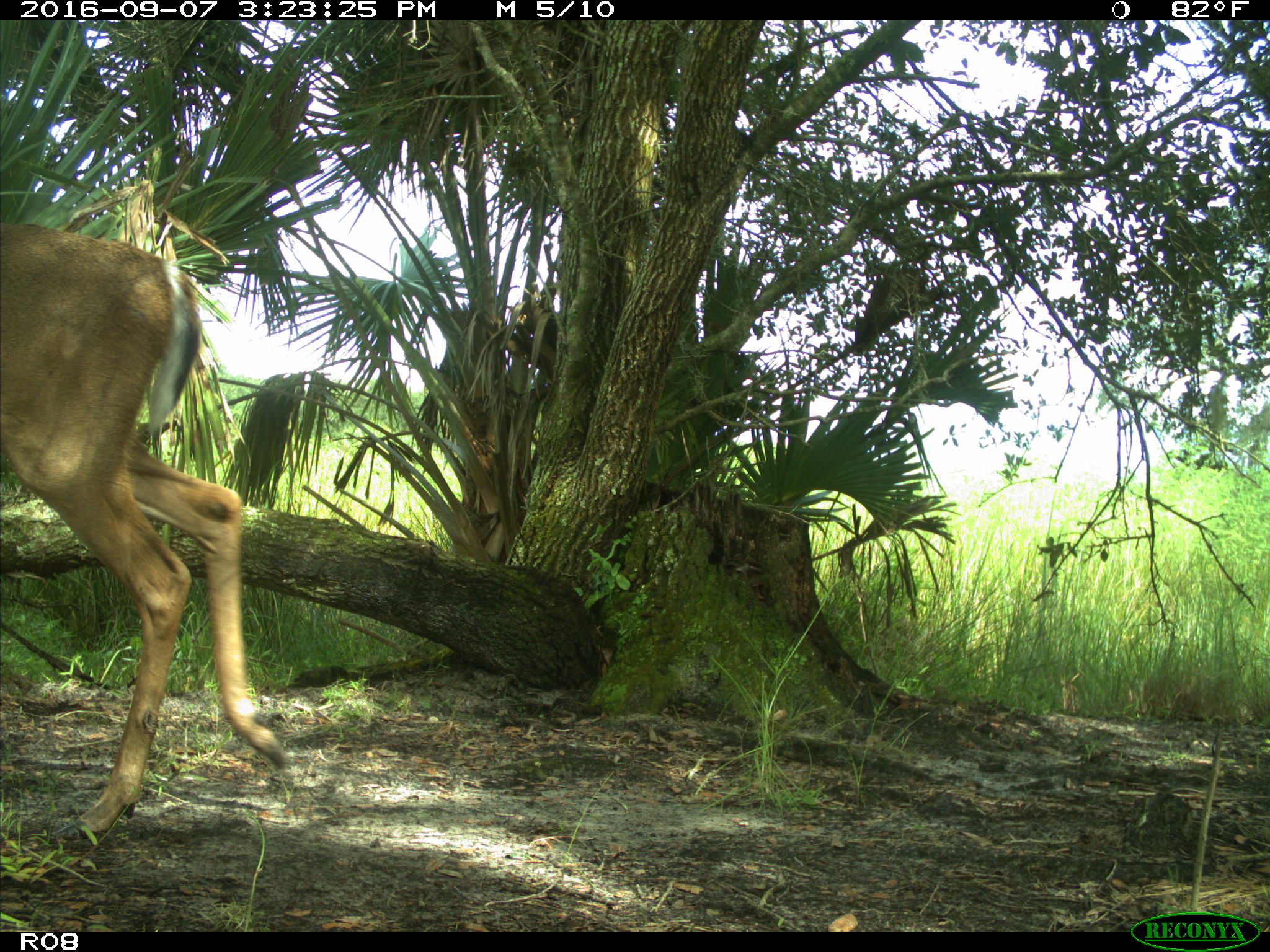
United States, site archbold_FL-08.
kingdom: Animalia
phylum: Chordata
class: Mammalia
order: Artiodactyla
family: Cervidae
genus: Odocoileus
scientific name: Odocoileus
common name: deer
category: unidentified deer